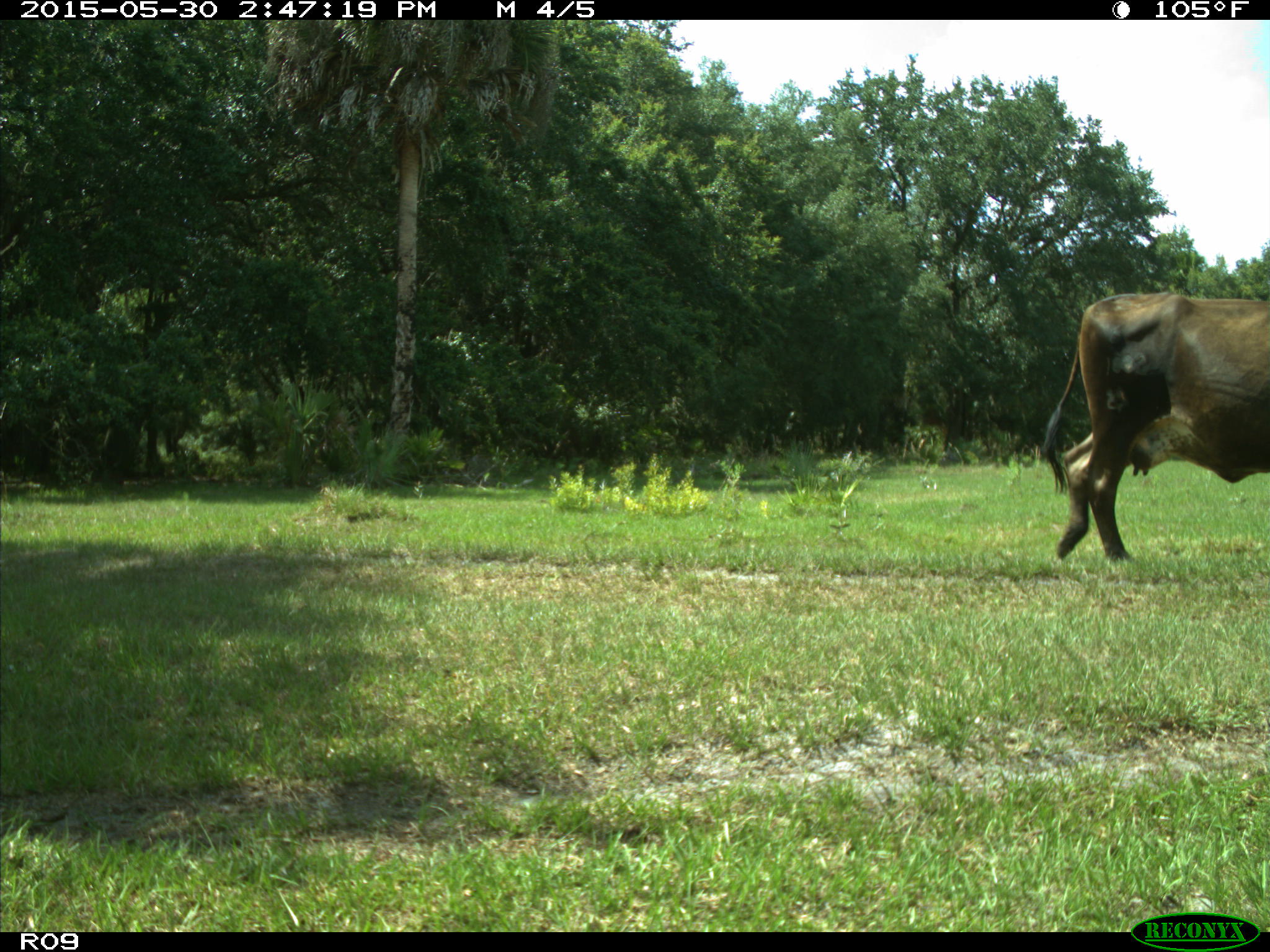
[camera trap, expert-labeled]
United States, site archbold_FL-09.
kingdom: Animalia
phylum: Chordata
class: Mammalia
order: Artiodactyla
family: Bovidae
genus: Bos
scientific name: Bos taurus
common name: domestic cow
Bos taurus (domestic cow).